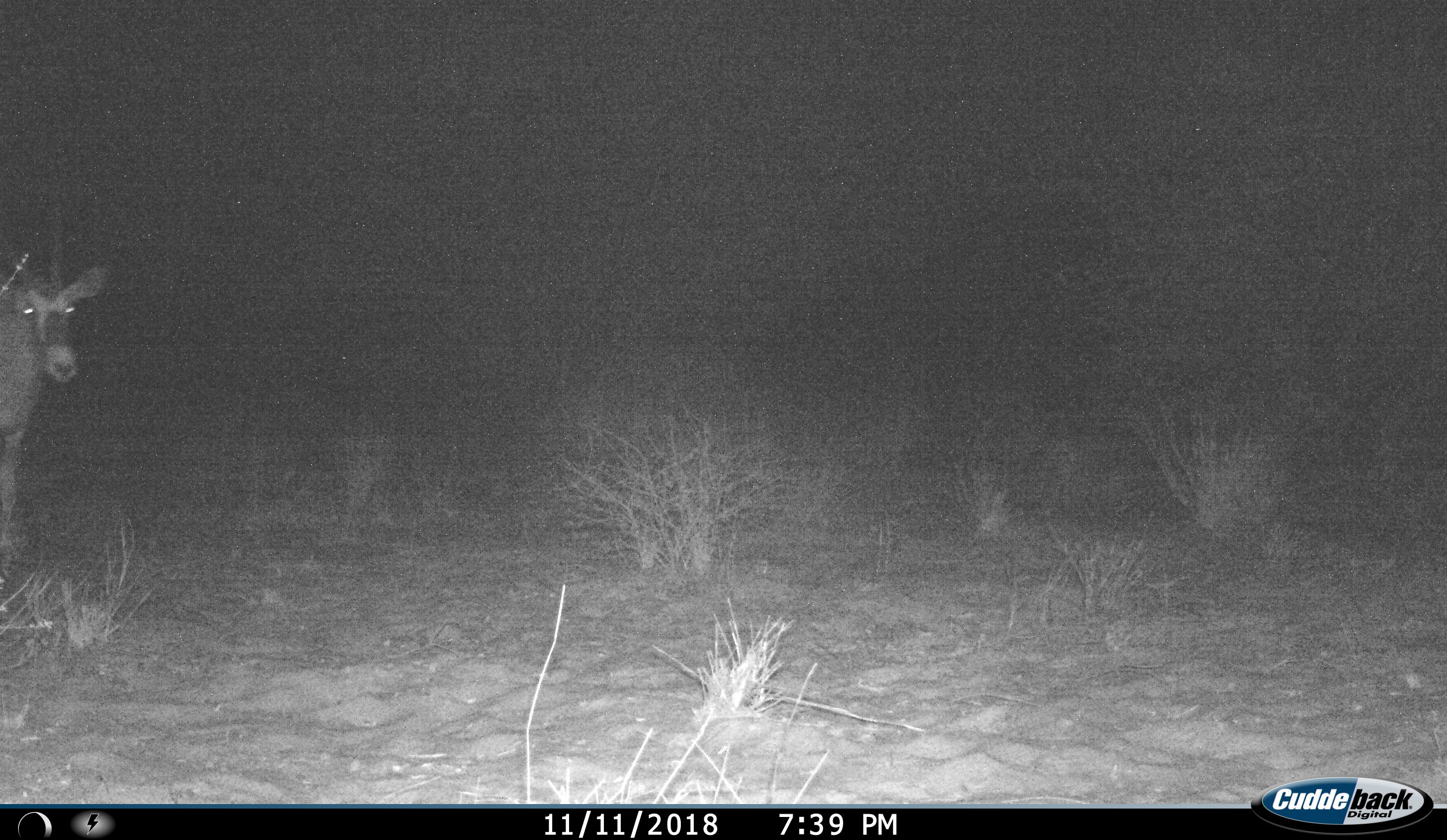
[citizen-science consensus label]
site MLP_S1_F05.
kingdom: Animalia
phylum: Chordata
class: Mammalia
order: Artiodactyla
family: Bovidae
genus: Oryx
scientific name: Oryx gazella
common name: gemsbok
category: oryx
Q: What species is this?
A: Oryx (gemsbok) (Oryx gazella).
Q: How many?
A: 1.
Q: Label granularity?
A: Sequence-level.